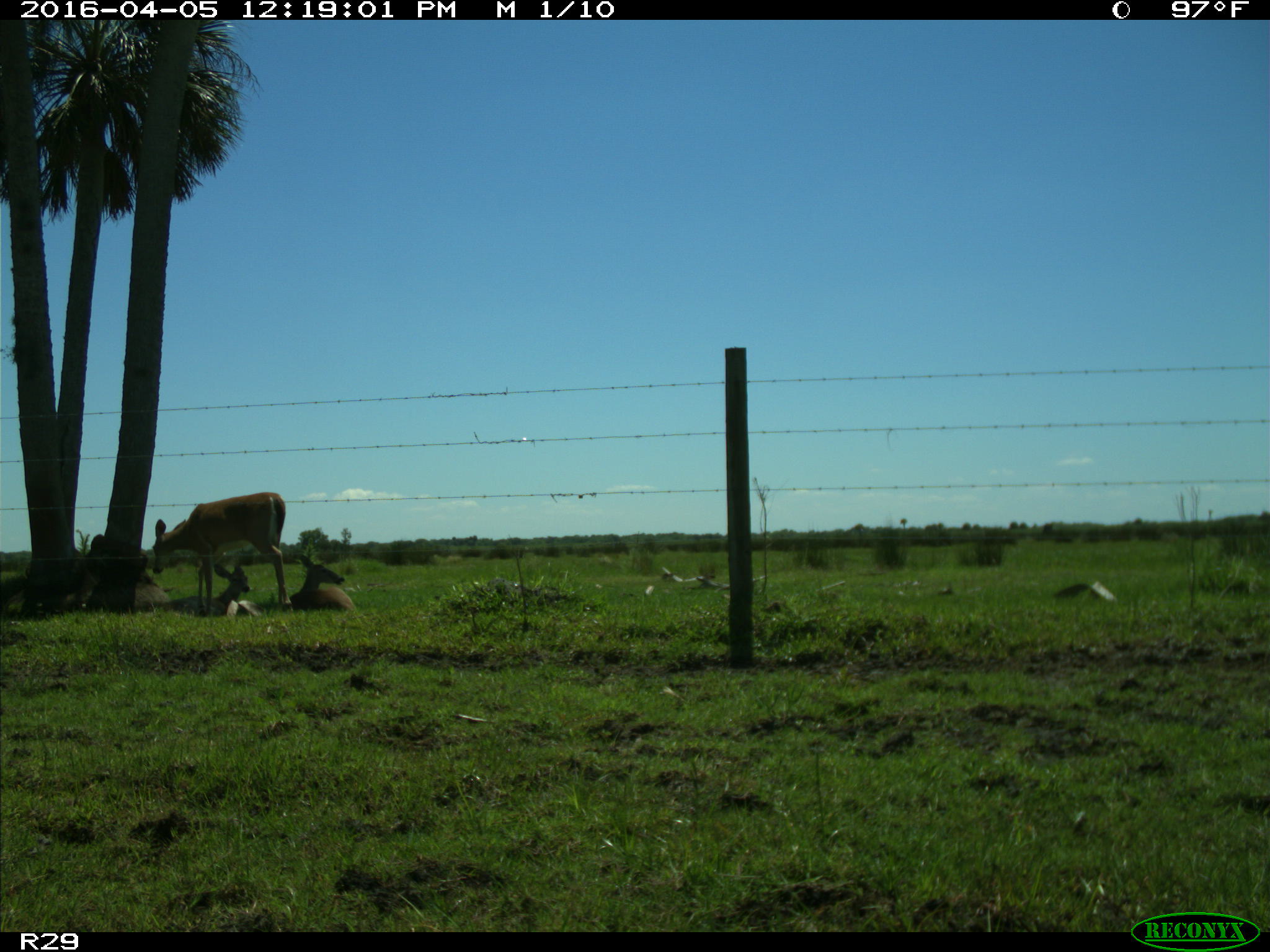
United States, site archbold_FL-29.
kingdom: Animalia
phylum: Chordata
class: Mammalia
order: Artiodactyla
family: Cervidae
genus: Odocoileus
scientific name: Odocoileus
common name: deer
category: unidentified deer